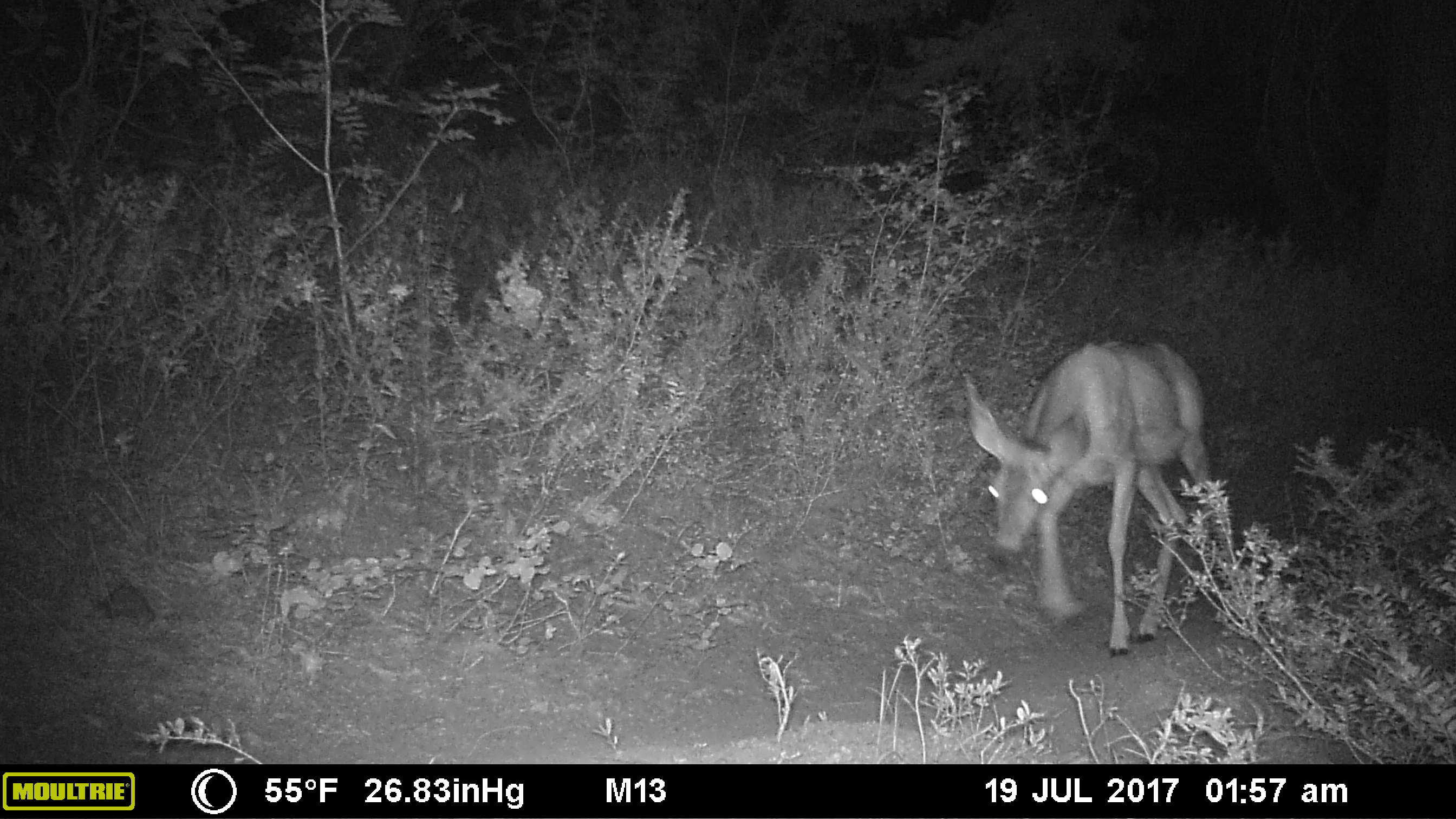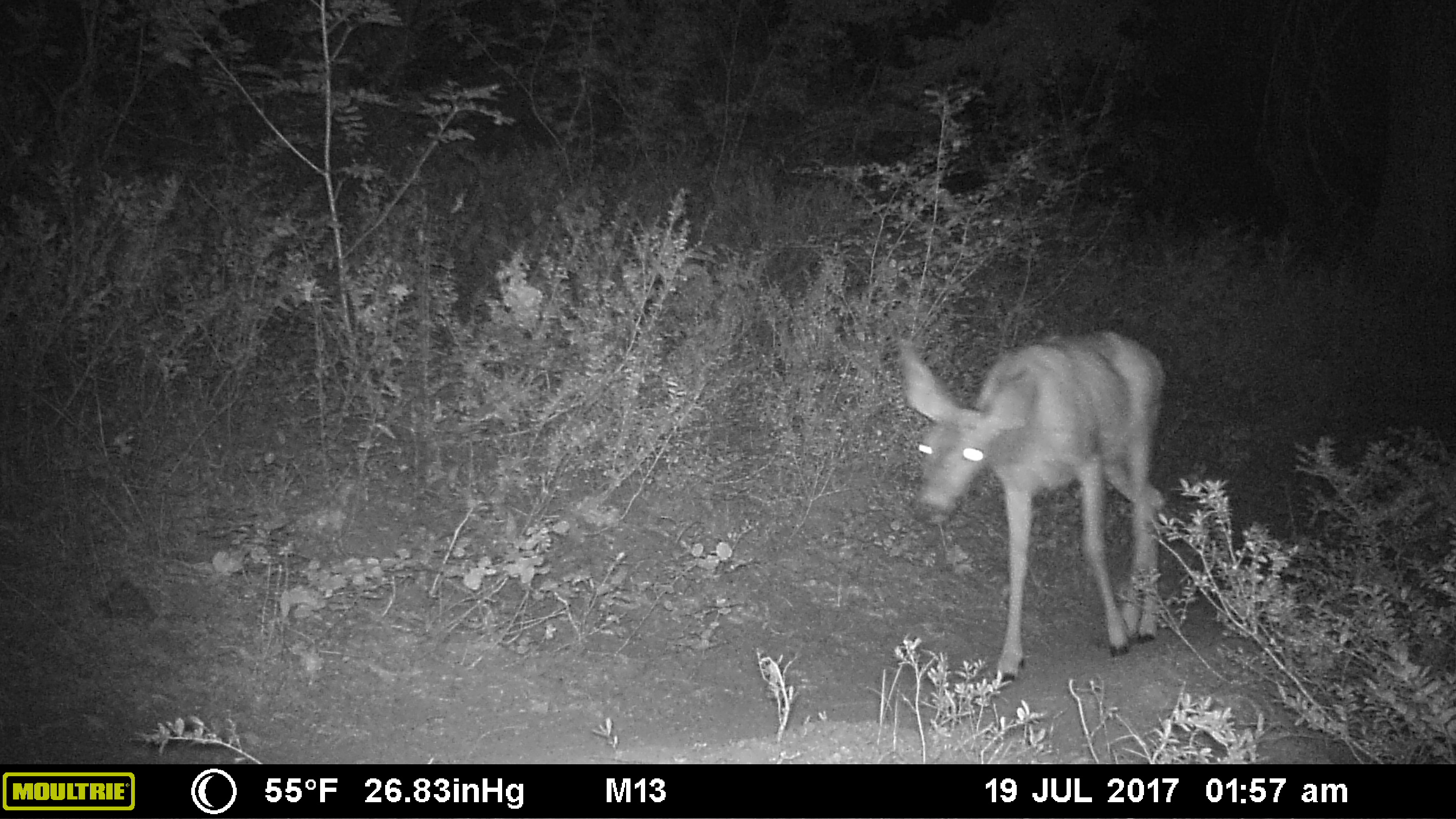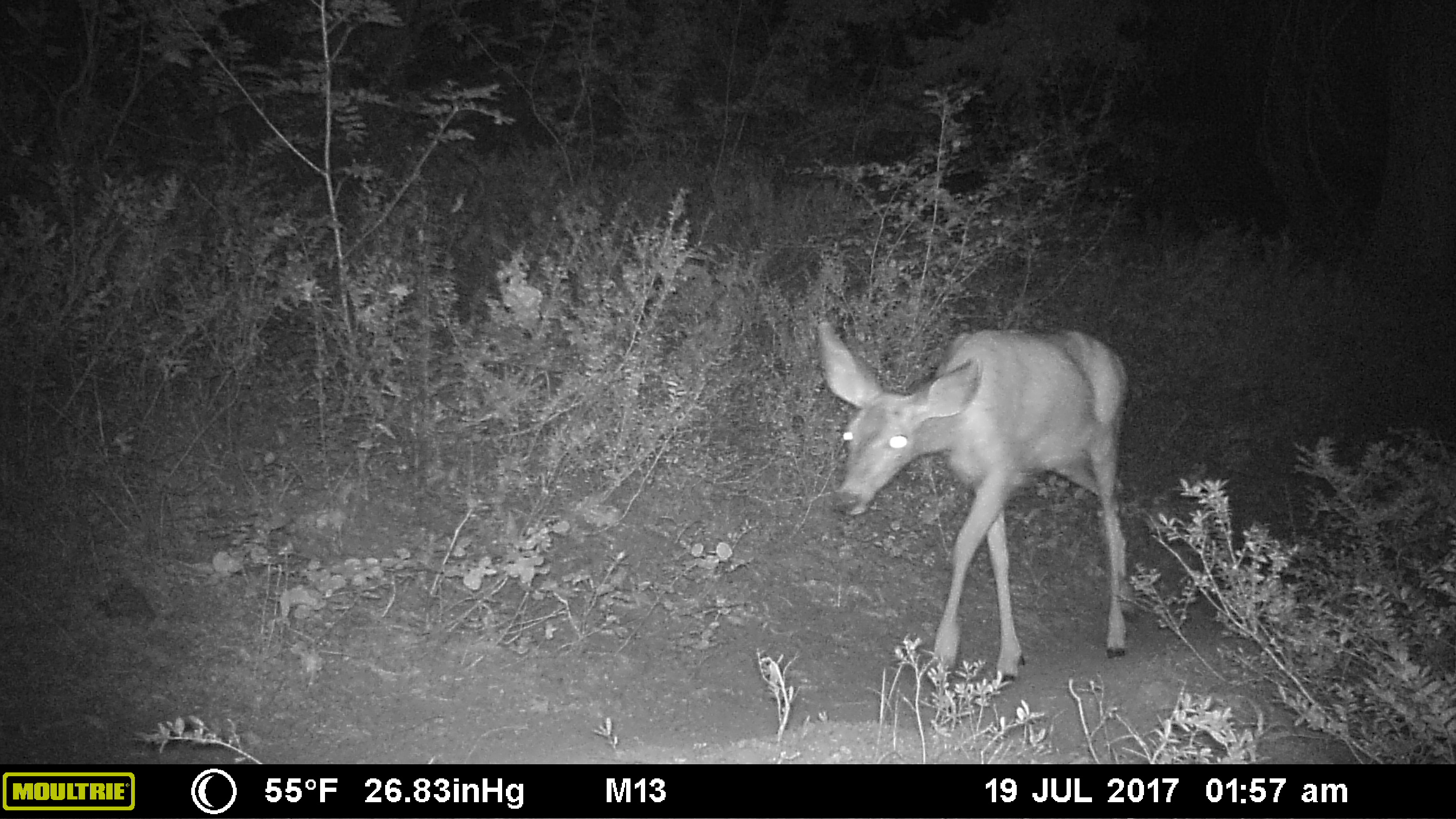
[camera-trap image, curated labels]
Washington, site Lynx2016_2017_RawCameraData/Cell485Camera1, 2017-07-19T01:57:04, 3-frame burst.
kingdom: Animalia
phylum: Chordata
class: Mammalia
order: Artiodactyla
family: Cervidae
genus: Odocoileus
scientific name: Odocoileus hemionus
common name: mule deer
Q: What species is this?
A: Odocoileus hemionus (mule deer).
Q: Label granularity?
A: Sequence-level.